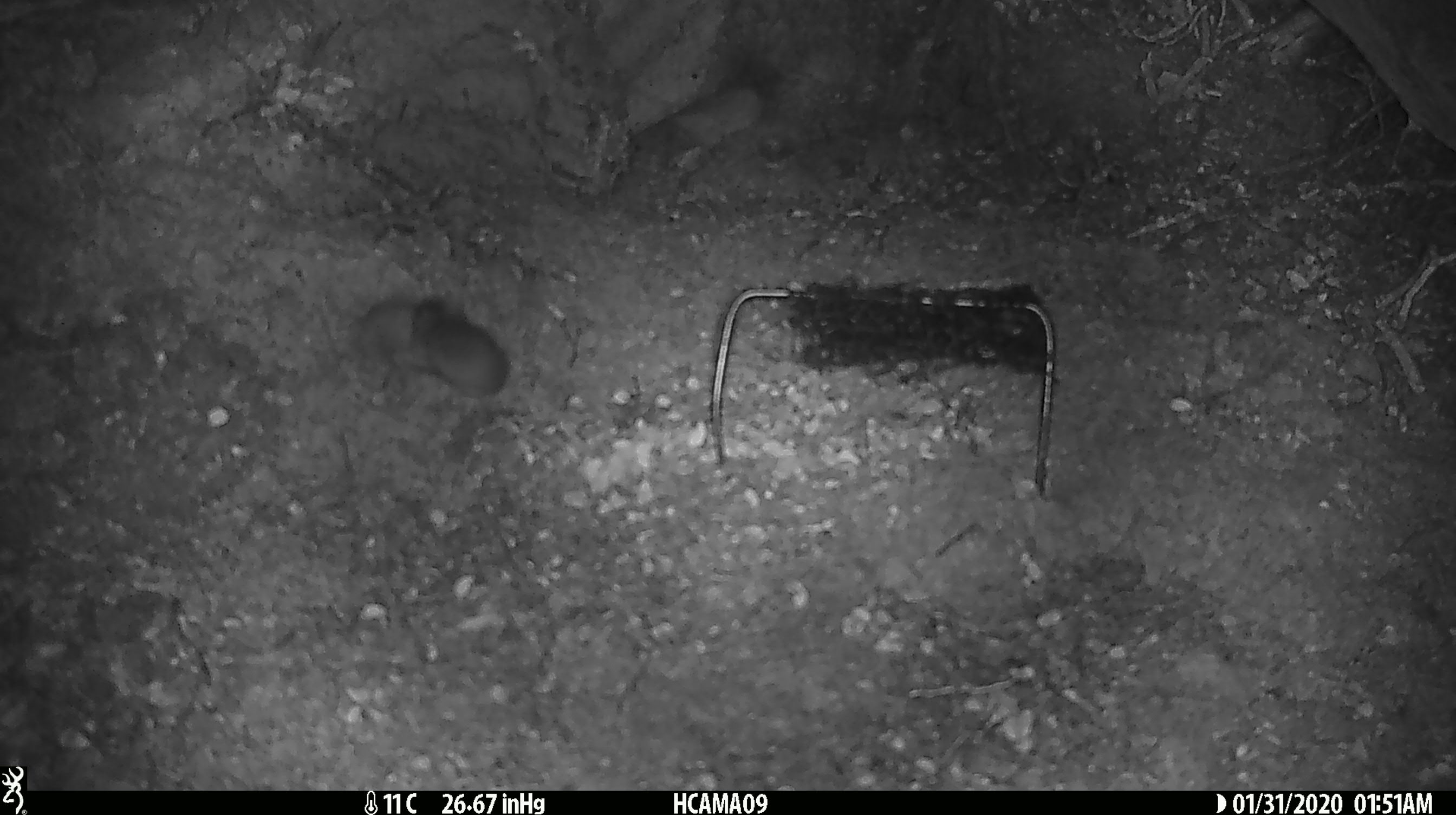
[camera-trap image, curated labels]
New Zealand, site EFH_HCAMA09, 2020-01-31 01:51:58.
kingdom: Animalia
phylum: Chordata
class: Mammalia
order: Rodentia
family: Muridae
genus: Mus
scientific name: Mus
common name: mouse